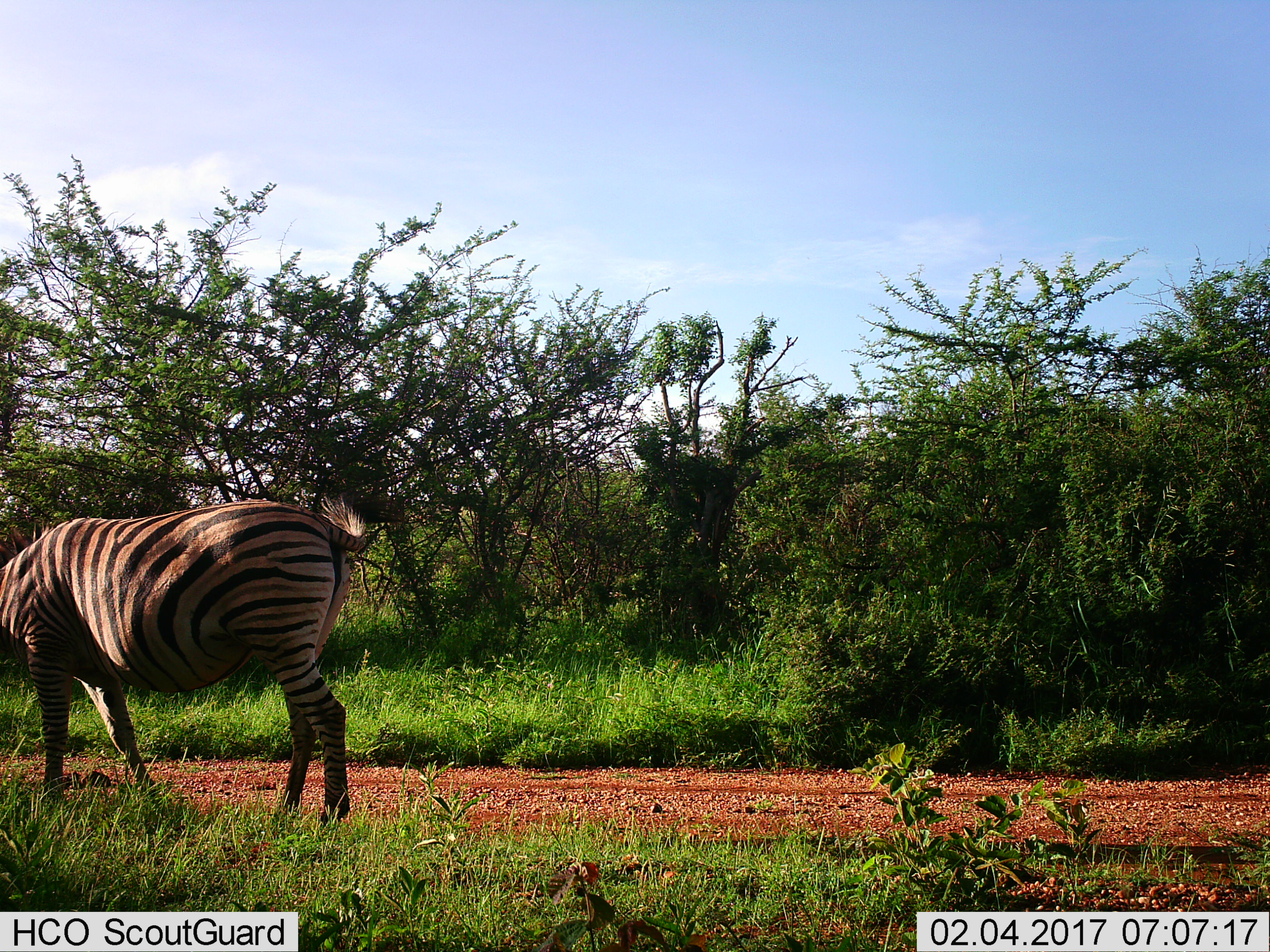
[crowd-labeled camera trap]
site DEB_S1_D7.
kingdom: Animalia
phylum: Chordata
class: Mammalia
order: Perissodactyla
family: Equidae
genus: Equus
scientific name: Equus quagga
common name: plains zebra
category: zebraplains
Zebraplains (plains zebra) (Equus quagga), count 1. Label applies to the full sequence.